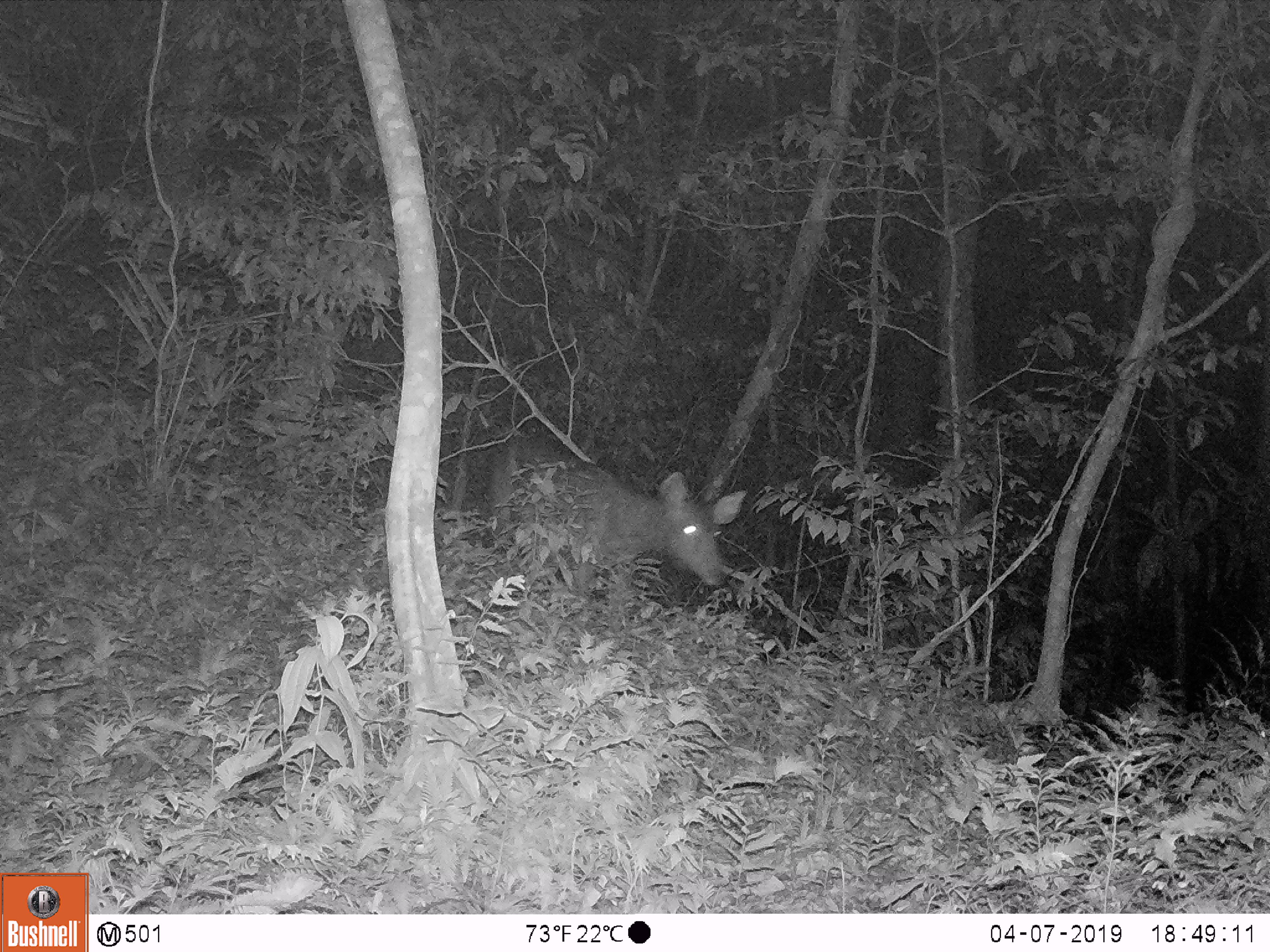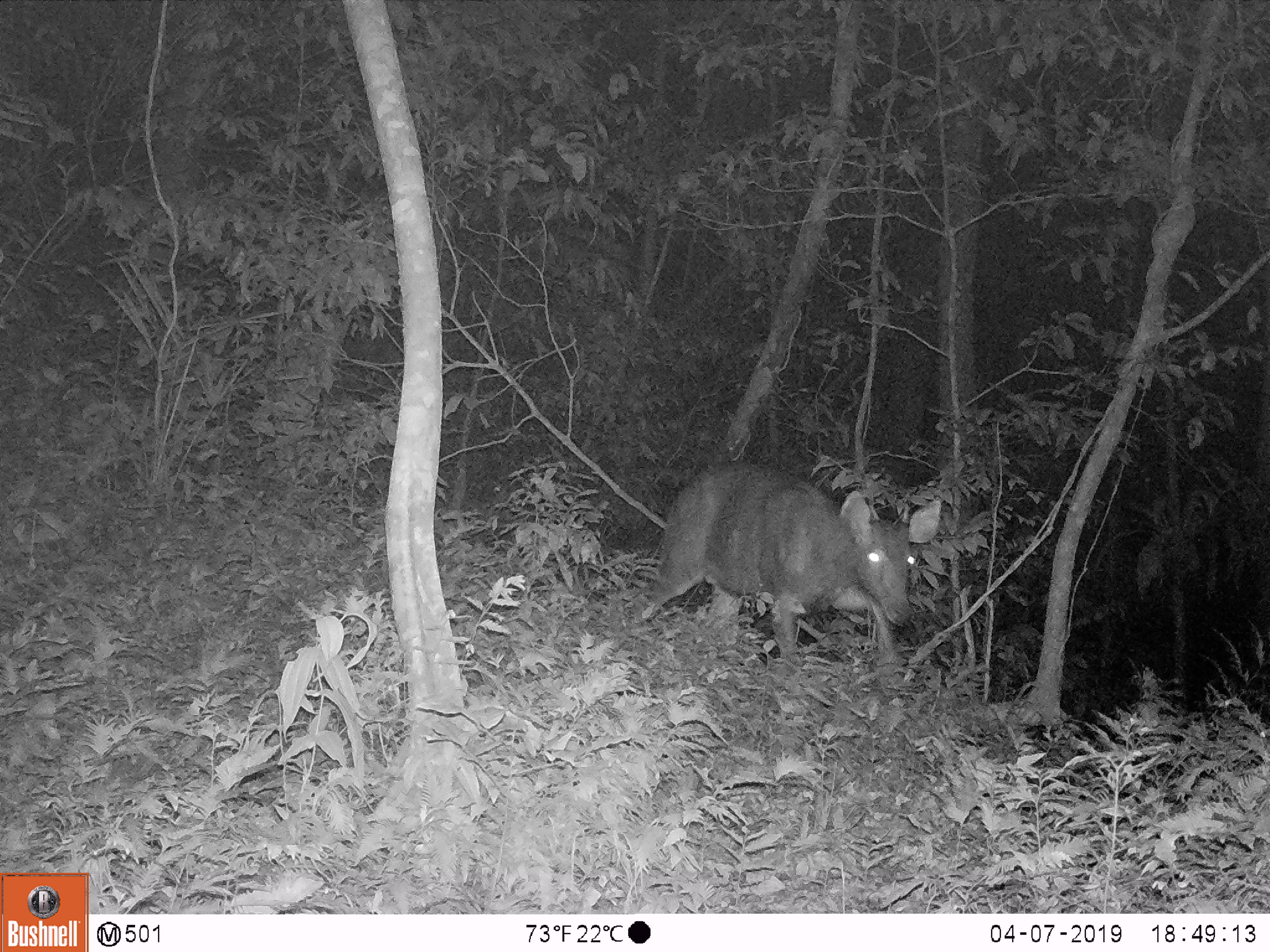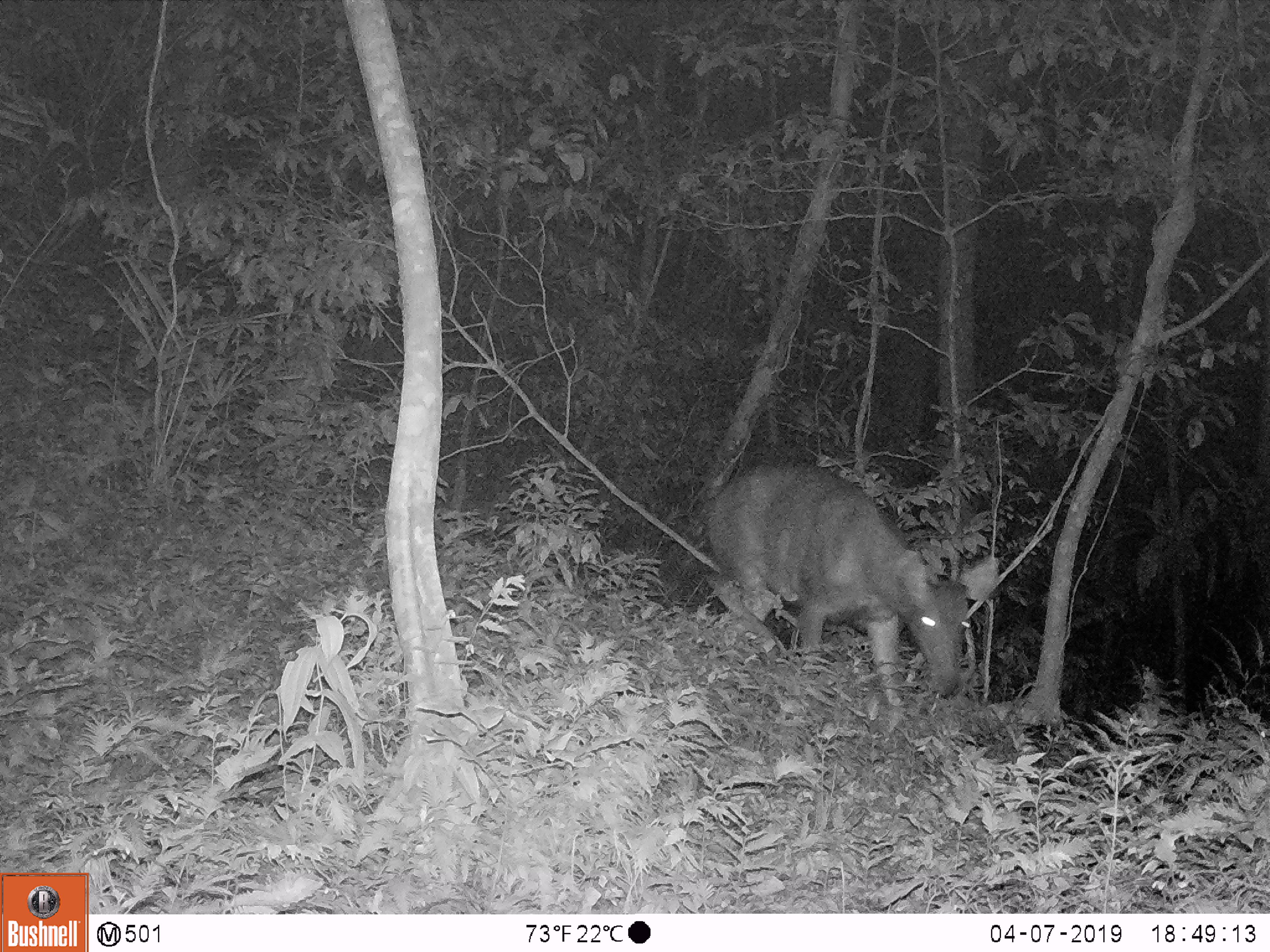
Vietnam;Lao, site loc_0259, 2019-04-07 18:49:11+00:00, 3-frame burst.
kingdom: Animalia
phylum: Chordata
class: Mammalia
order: Artiodactyla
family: Cervidae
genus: Rusa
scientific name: Rusa unicolor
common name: sambar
Sambar (Rusa unicolor). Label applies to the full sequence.